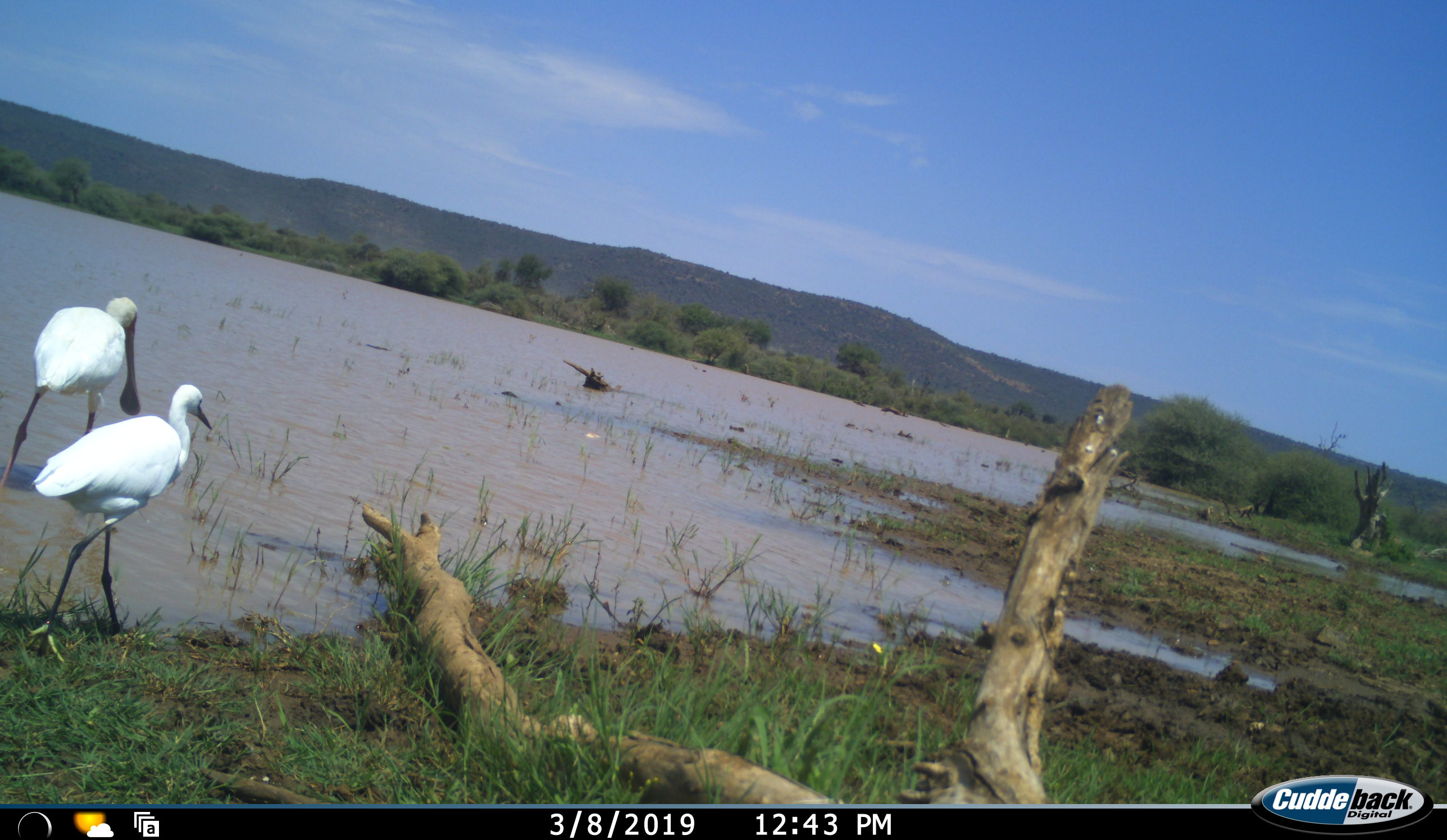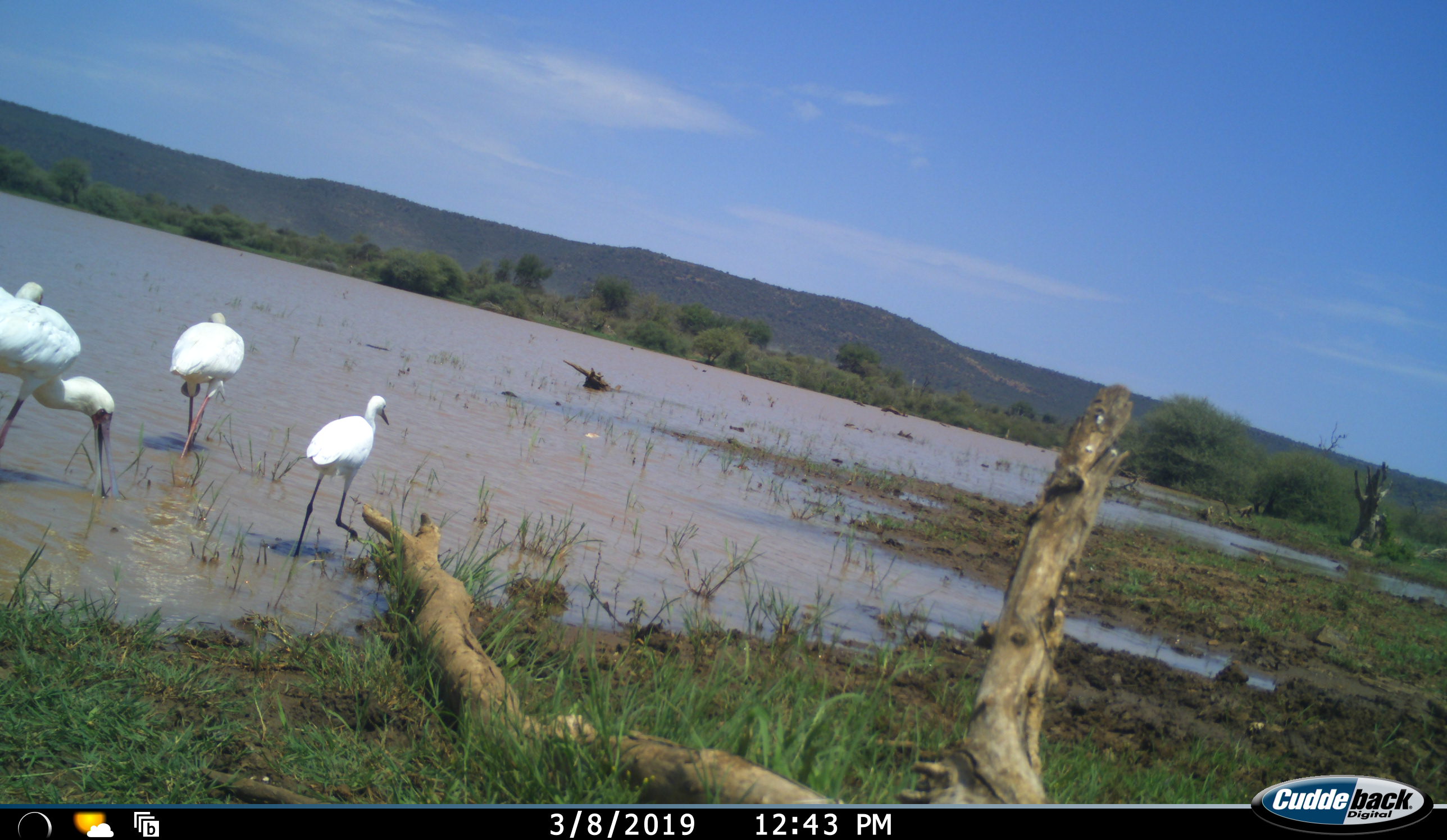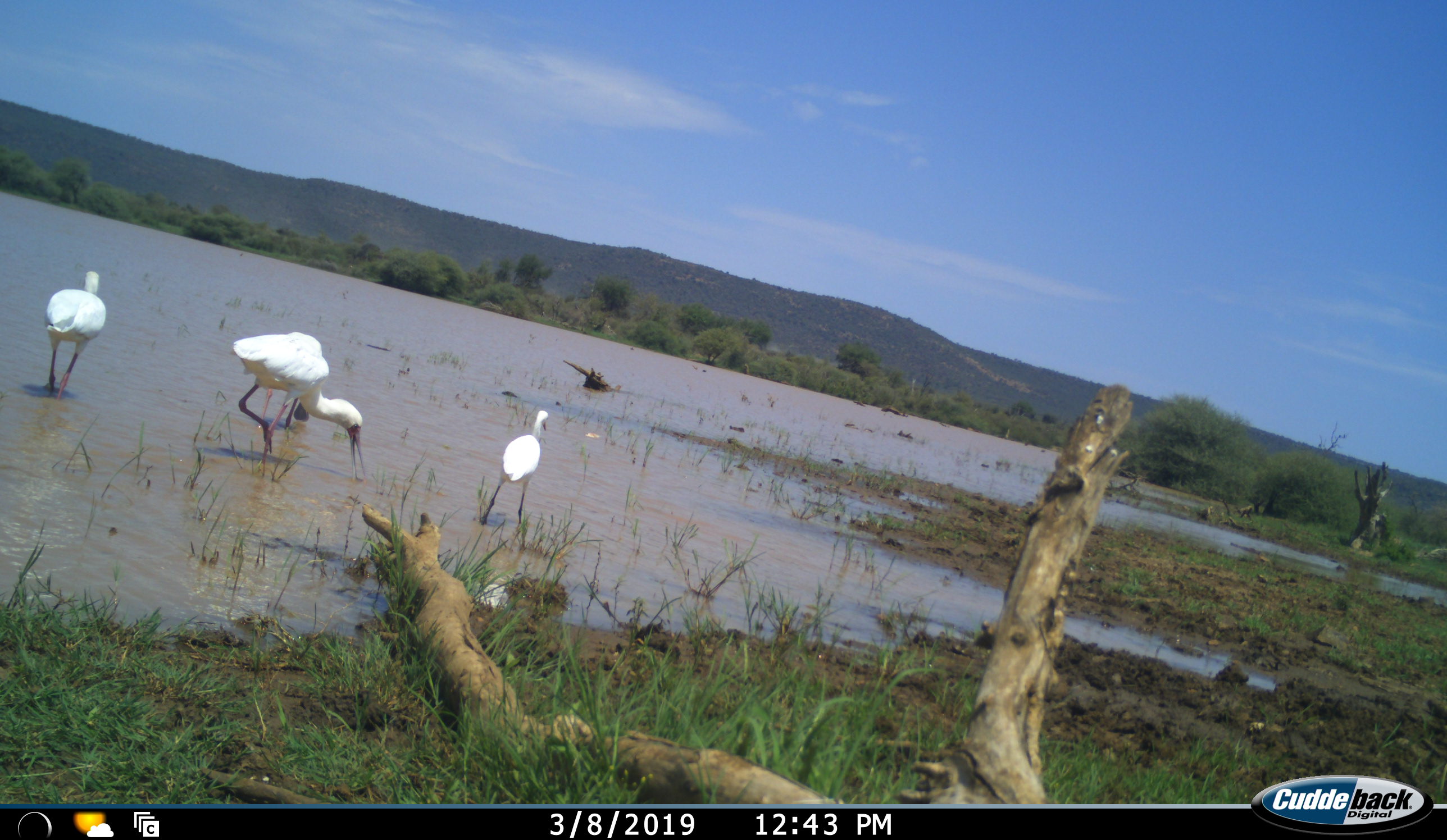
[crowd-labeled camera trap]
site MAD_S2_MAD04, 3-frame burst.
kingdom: Animalia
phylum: Chordata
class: Aves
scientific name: Aves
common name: bird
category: birdother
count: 3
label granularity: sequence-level